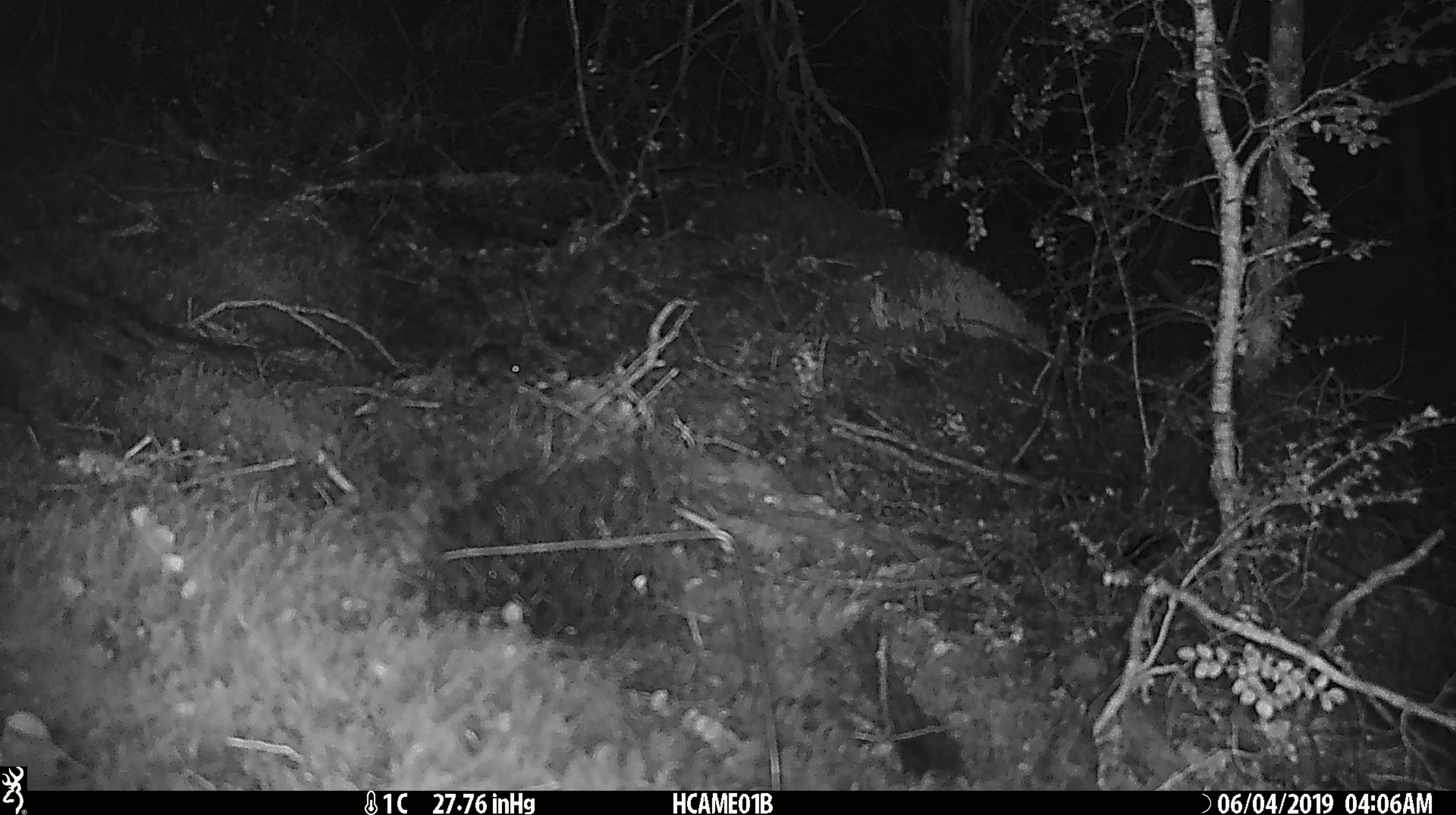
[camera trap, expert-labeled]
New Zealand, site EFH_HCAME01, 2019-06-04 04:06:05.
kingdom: Animalia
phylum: Chordata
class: Mammalia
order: Rodentia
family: Muridae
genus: Mus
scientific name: Mus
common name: mouse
Mouse (Mus).